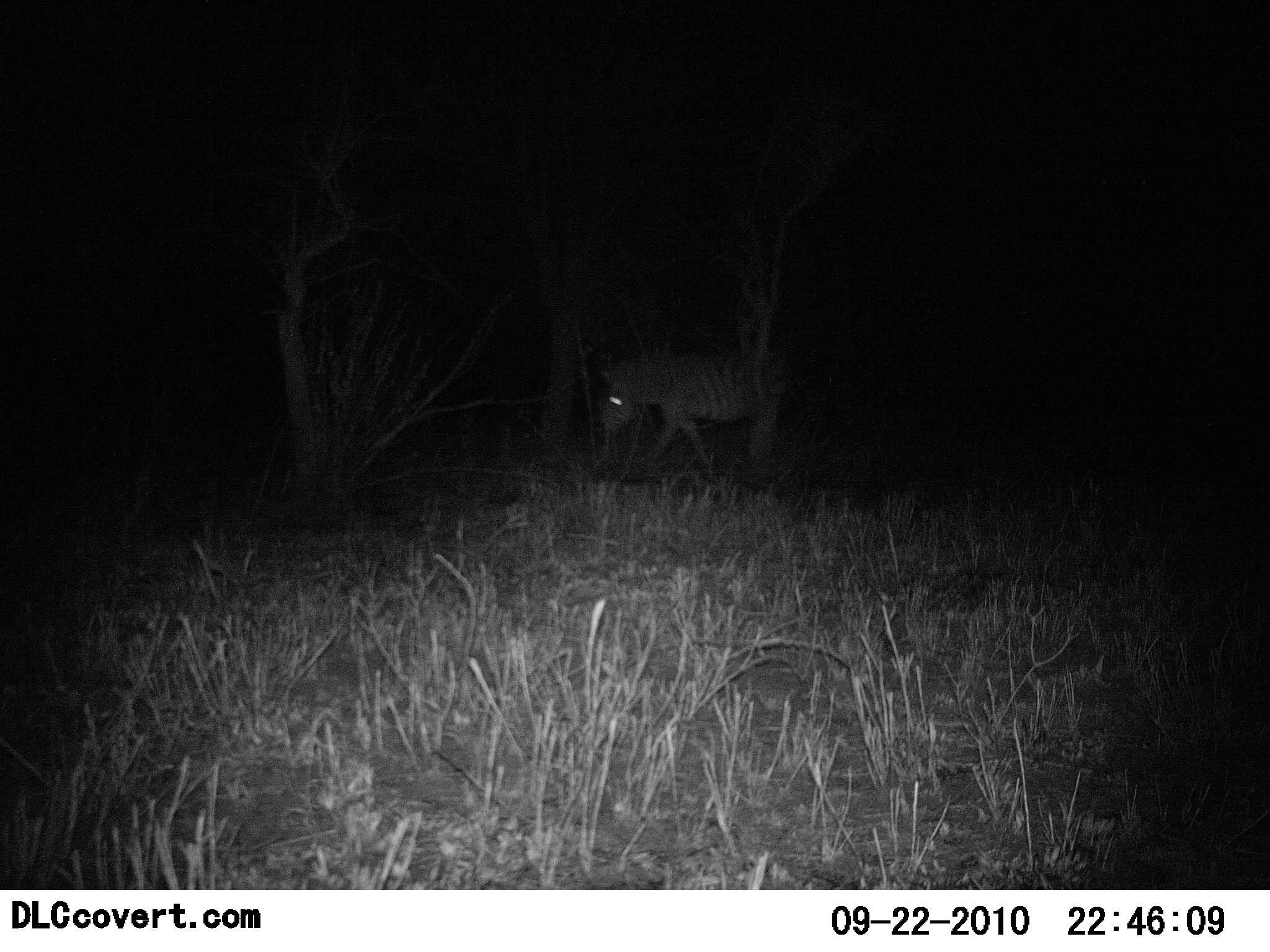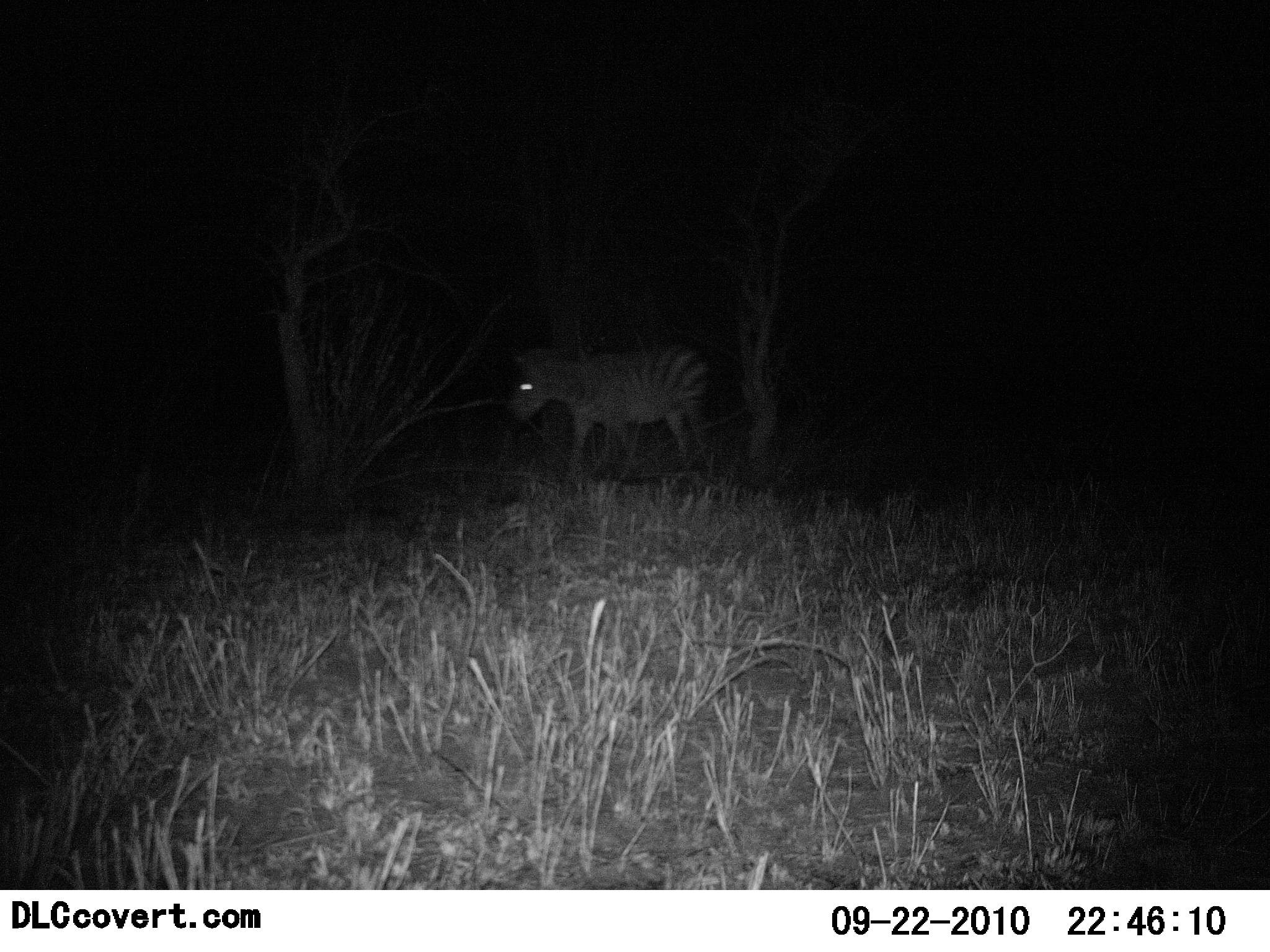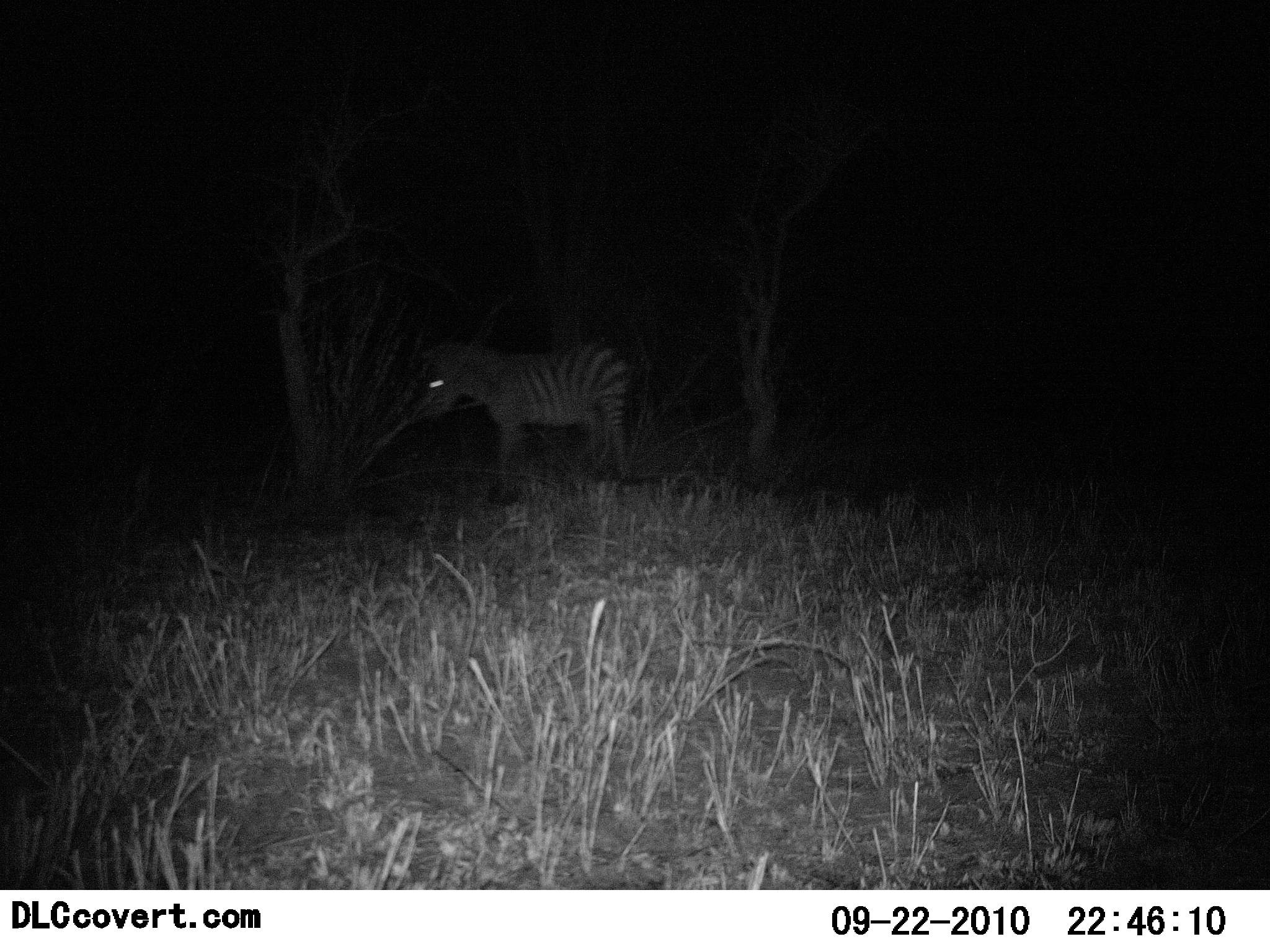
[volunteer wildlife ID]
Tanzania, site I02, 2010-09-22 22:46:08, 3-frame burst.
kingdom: Animalia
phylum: Chordata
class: Mammalia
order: Perissodactyla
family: Equidae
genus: Equus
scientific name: Equus quagga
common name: plains zebra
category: zebra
Zebra (plains zebra) (Equus quagga), count 1. Behavior (volunteer vote fractions): standing 17%, resting 0%, moving 83%, interacting 0%. Young present (vote fraction): 0%. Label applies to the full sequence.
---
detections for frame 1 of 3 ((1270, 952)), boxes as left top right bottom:
animal: 603 344 792 473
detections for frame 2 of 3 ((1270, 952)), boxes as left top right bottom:
animal: 506 346 720 476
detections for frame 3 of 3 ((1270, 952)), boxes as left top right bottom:
animal: 420 339 638 483